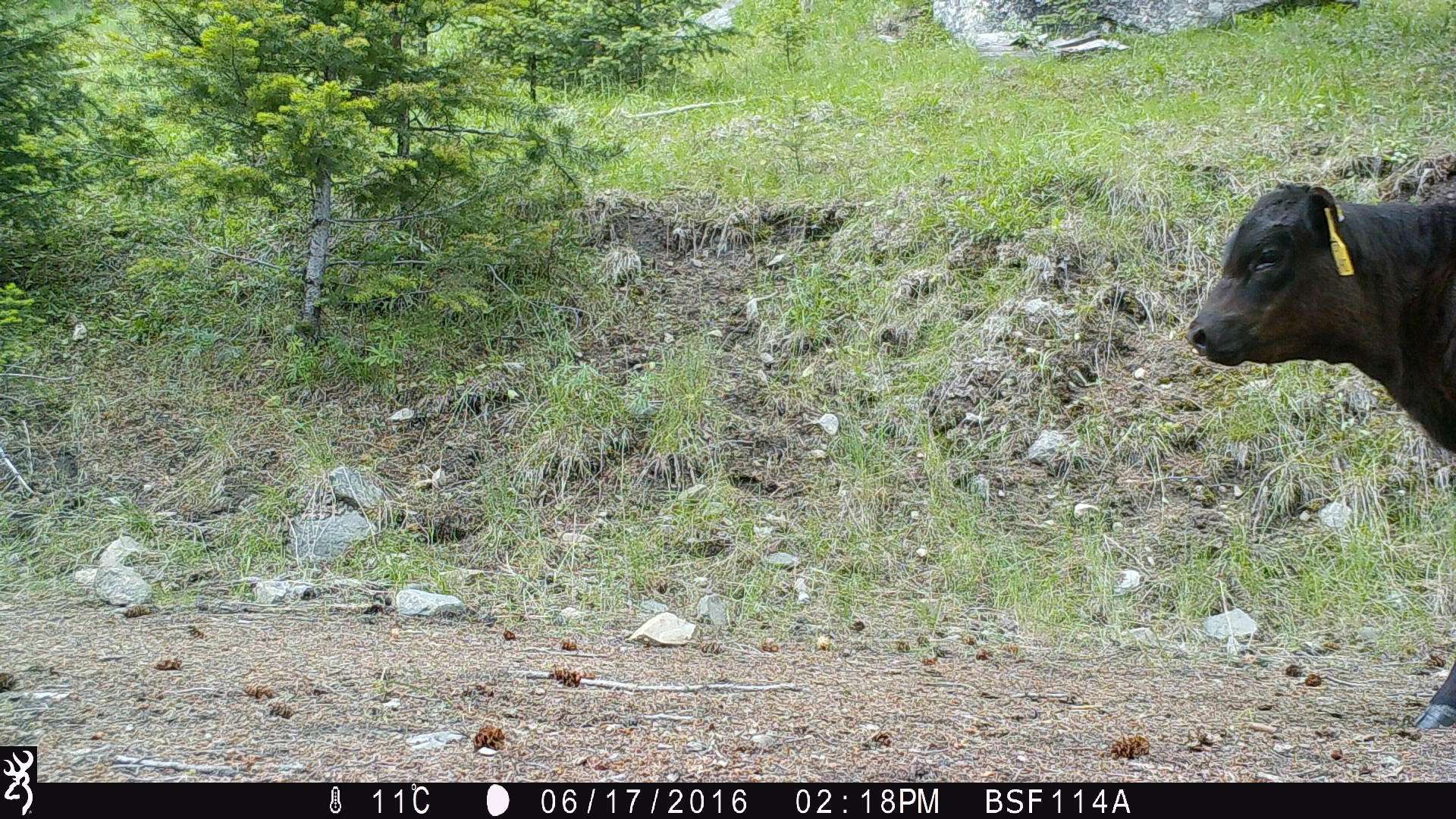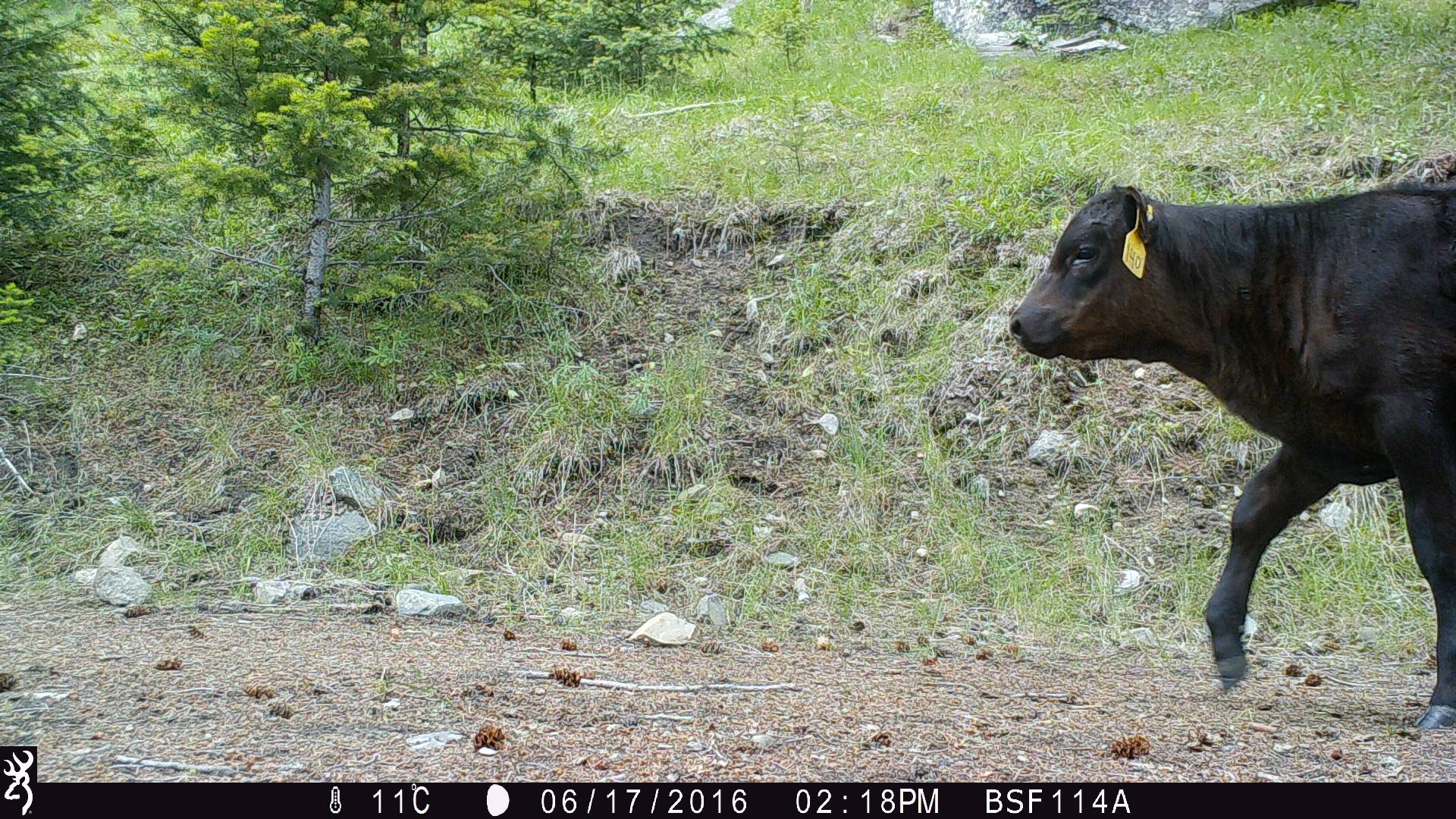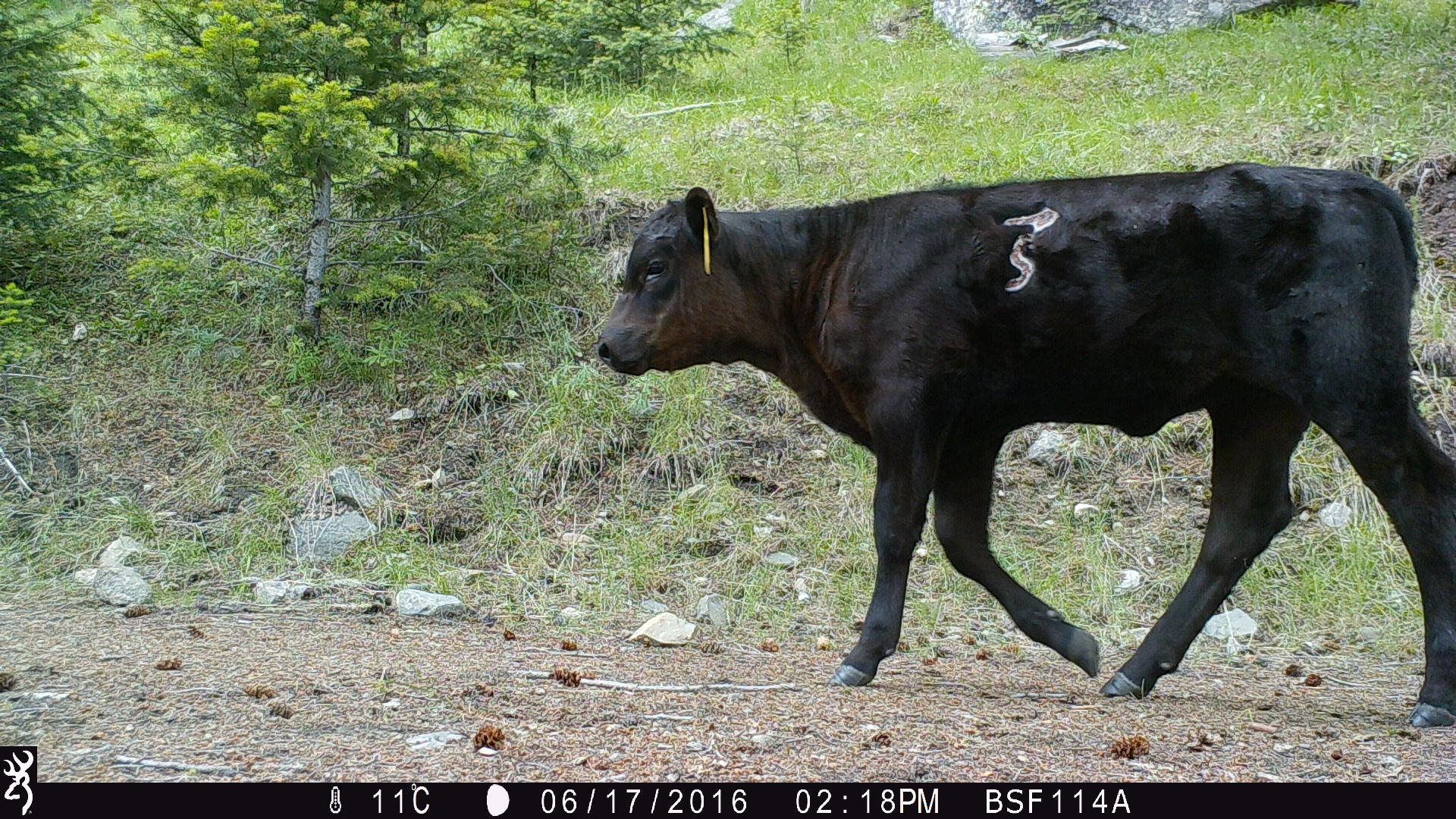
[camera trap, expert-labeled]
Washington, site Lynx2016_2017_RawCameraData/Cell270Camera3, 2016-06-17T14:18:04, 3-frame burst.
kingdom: Animalia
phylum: Chordata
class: Mammalia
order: Artiodactyla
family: Bovidae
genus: Bos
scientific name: Bos taurus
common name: domestic cattle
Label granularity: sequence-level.